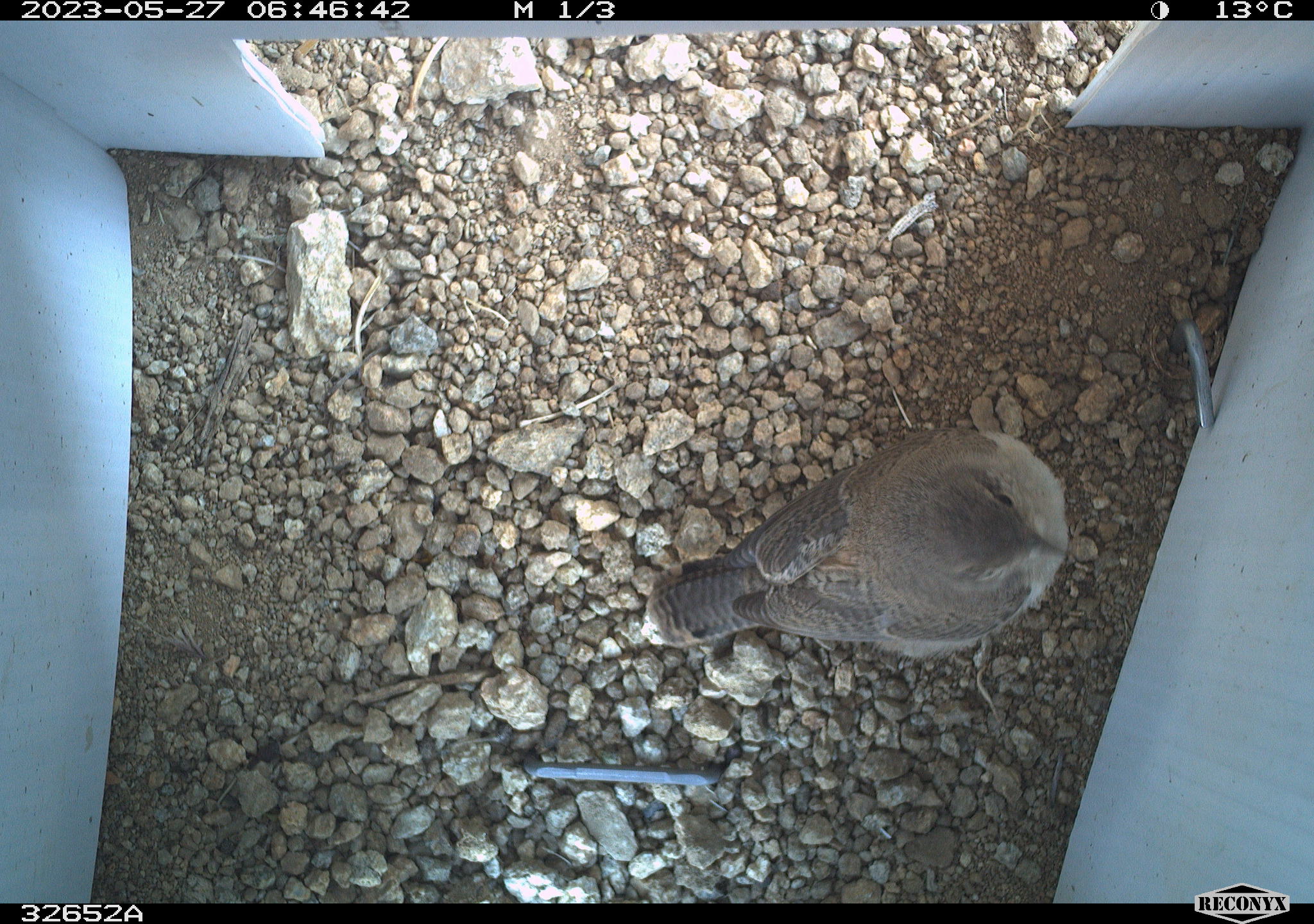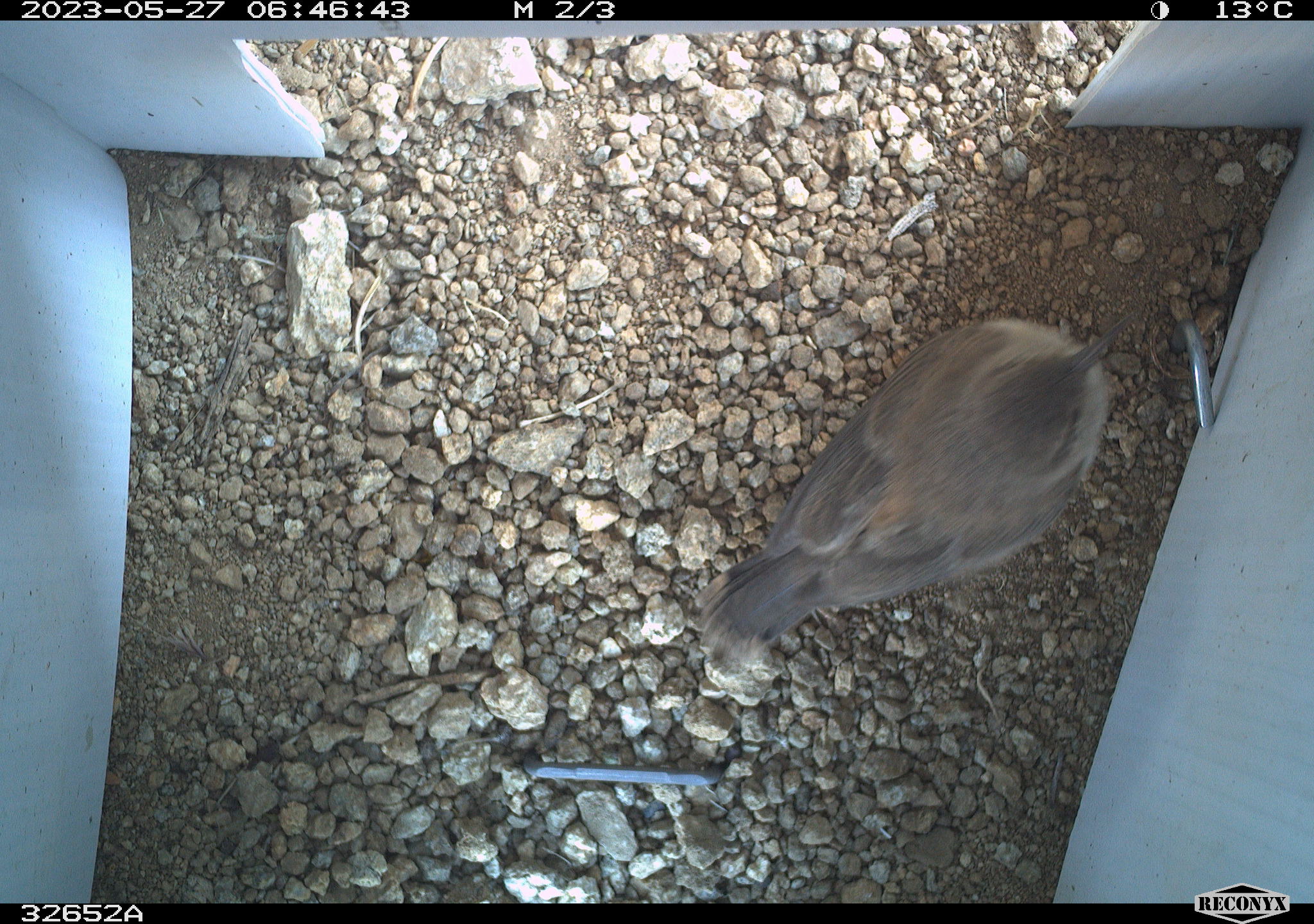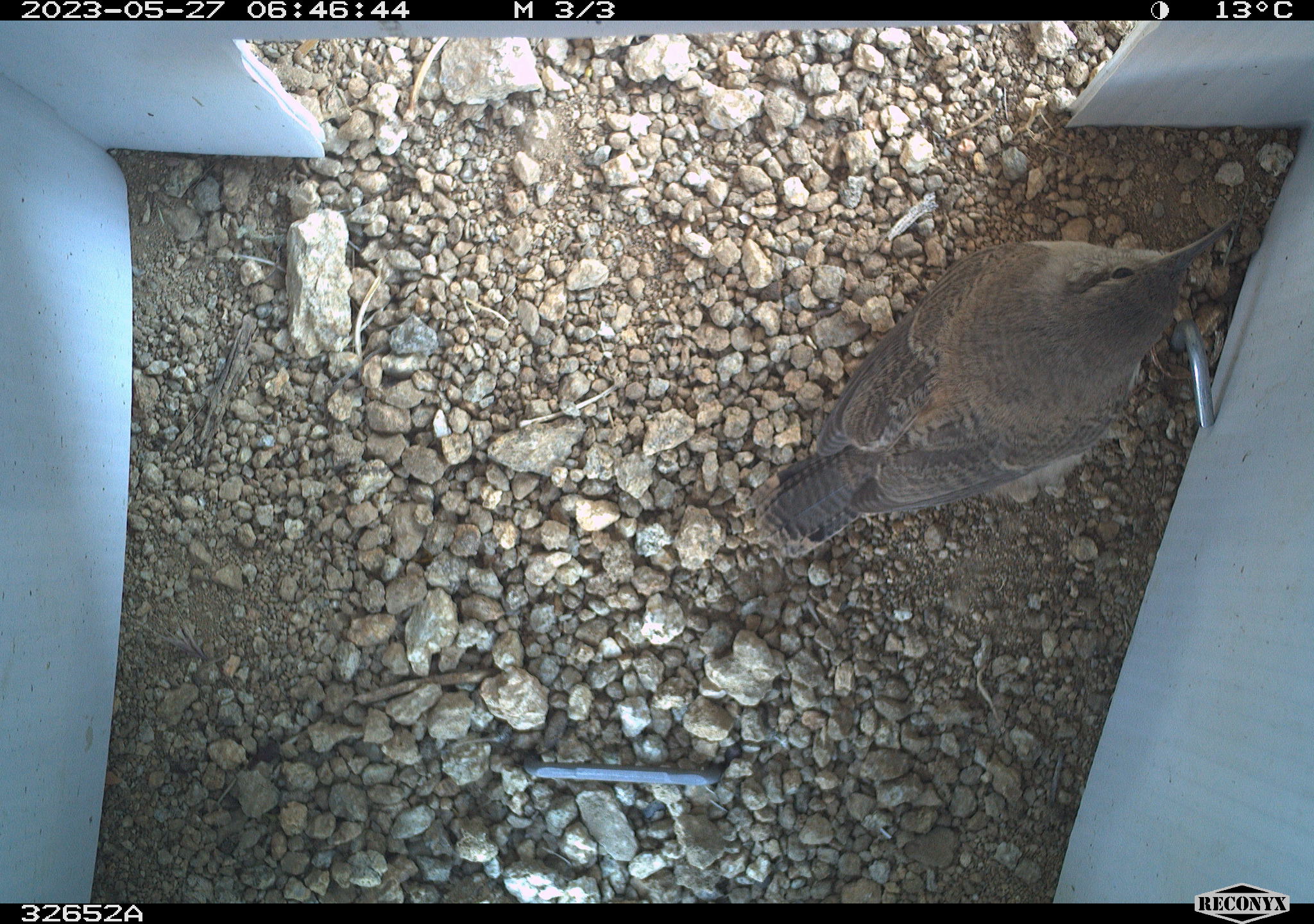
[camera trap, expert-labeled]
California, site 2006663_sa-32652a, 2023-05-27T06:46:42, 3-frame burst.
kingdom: Animalia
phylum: Chordata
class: Aves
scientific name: Aves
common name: bird